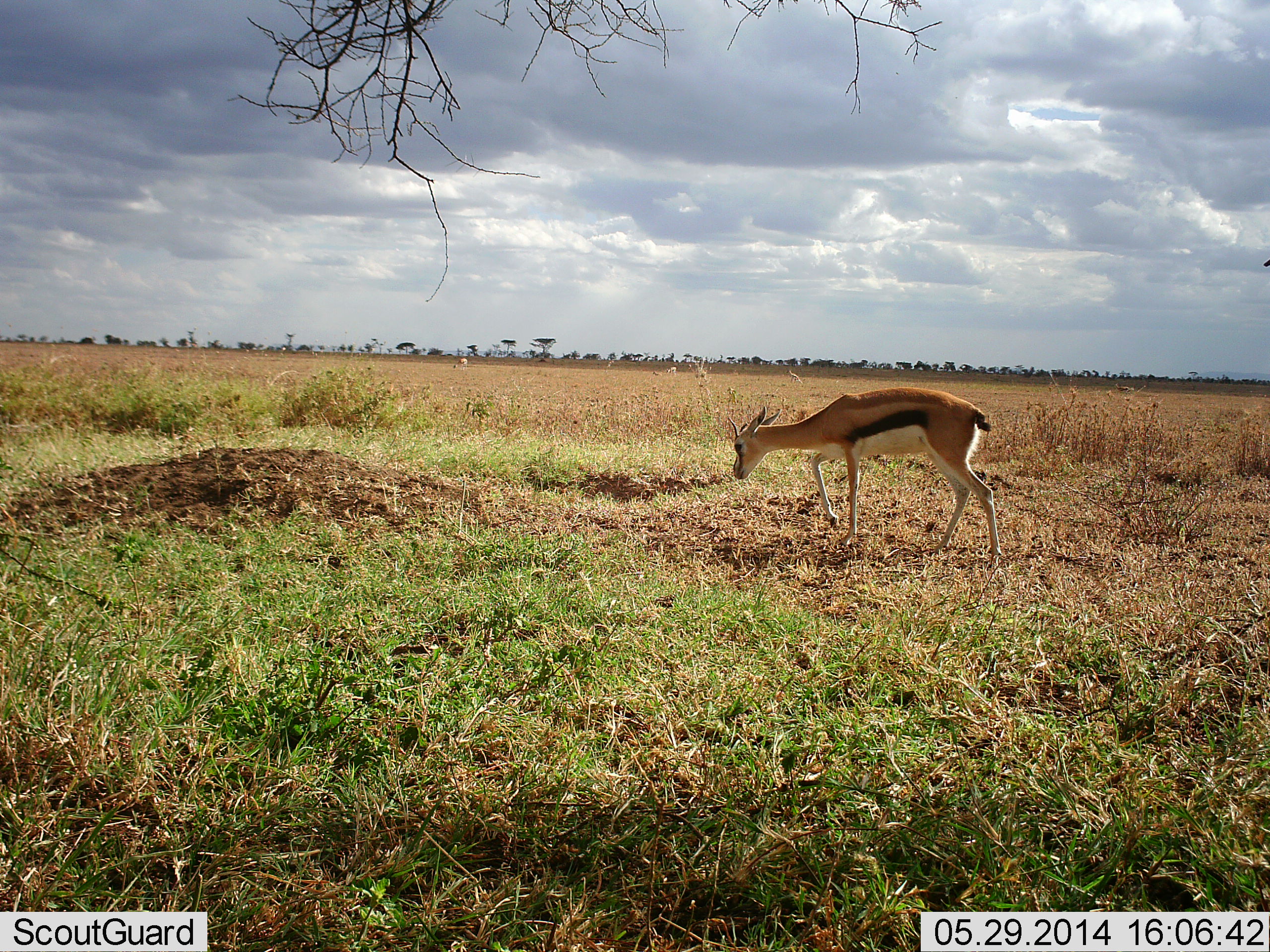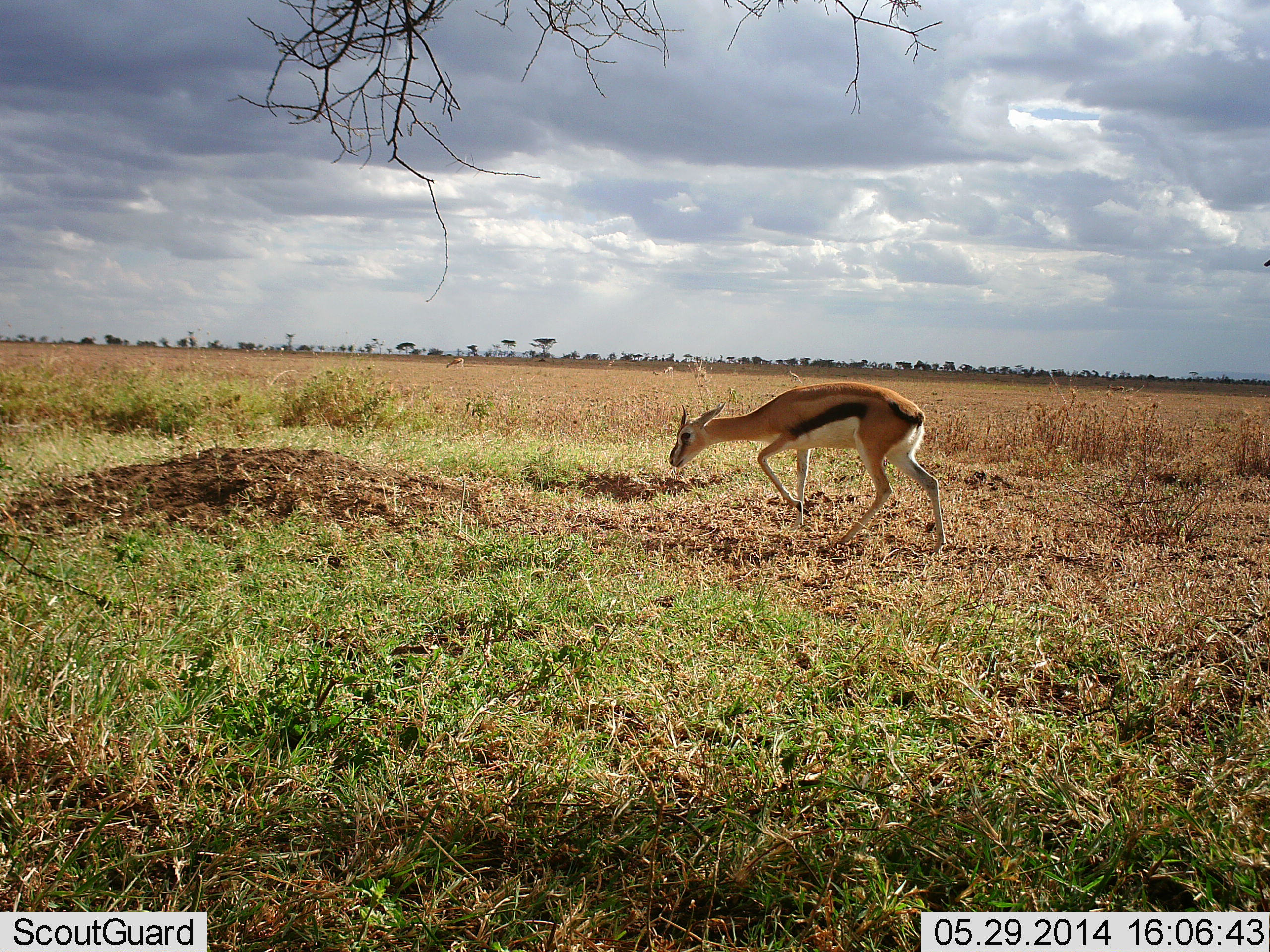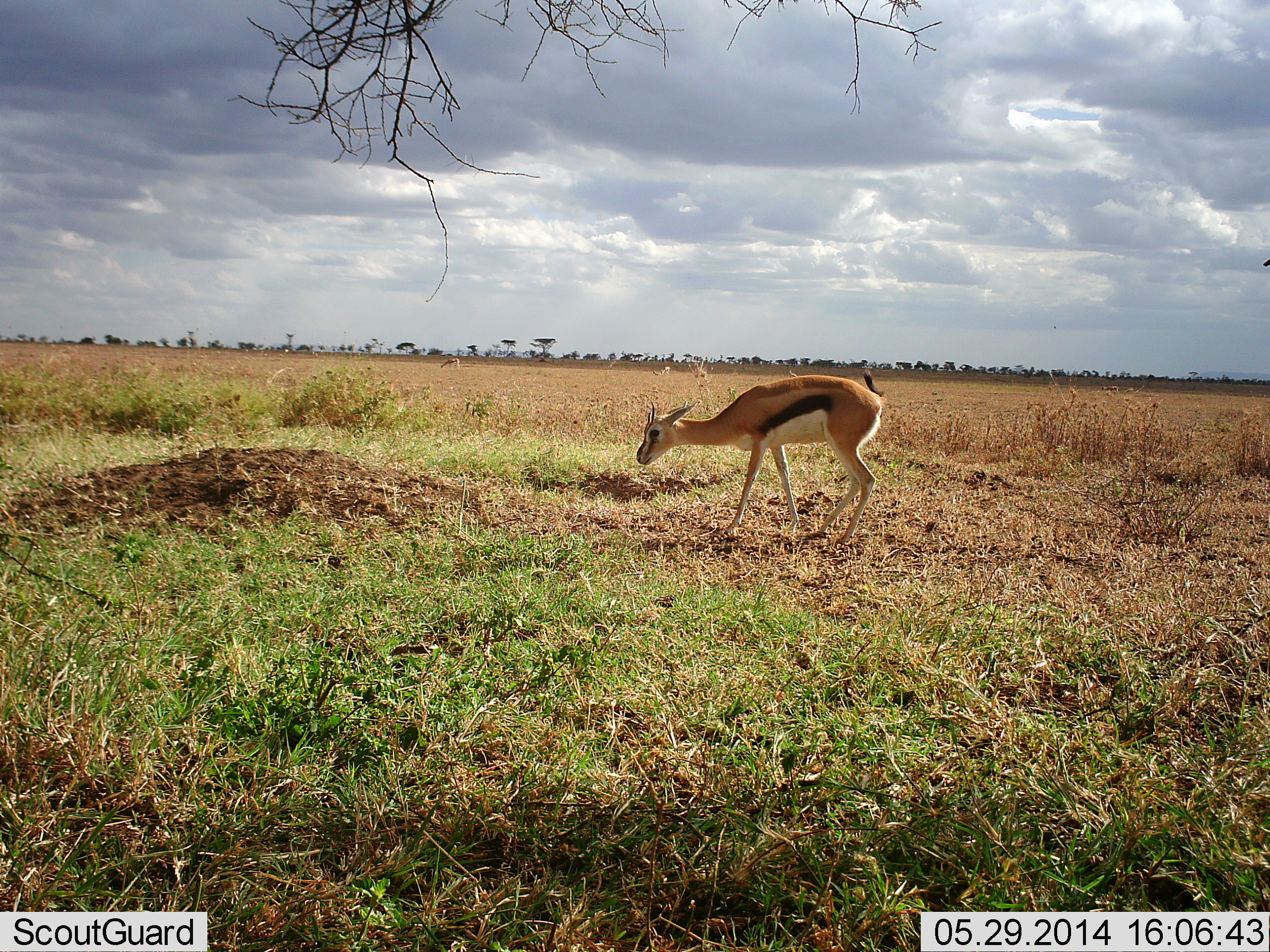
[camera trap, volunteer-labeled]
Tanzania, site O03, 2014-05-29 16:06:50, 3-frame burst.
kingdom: Animalia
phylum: Chordata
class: Mammalia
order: Artiodactyla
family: Bovidae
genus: Eudorcas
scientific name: Eudorcas thomsonii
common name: thomson's gazelle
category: gazellethomsons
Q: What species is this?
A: Gazellethomsons (thomson's gazelle) (Eudorcas thomsonii).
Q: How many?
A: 1.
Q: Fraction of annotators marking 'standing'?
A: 10%.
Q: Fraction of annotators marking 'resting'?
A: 0%.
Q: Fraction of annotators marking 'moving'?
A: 80%.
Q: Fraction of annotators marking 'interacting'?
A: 0%.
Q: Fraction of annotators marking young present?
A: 0%.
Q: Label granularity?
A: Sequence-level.